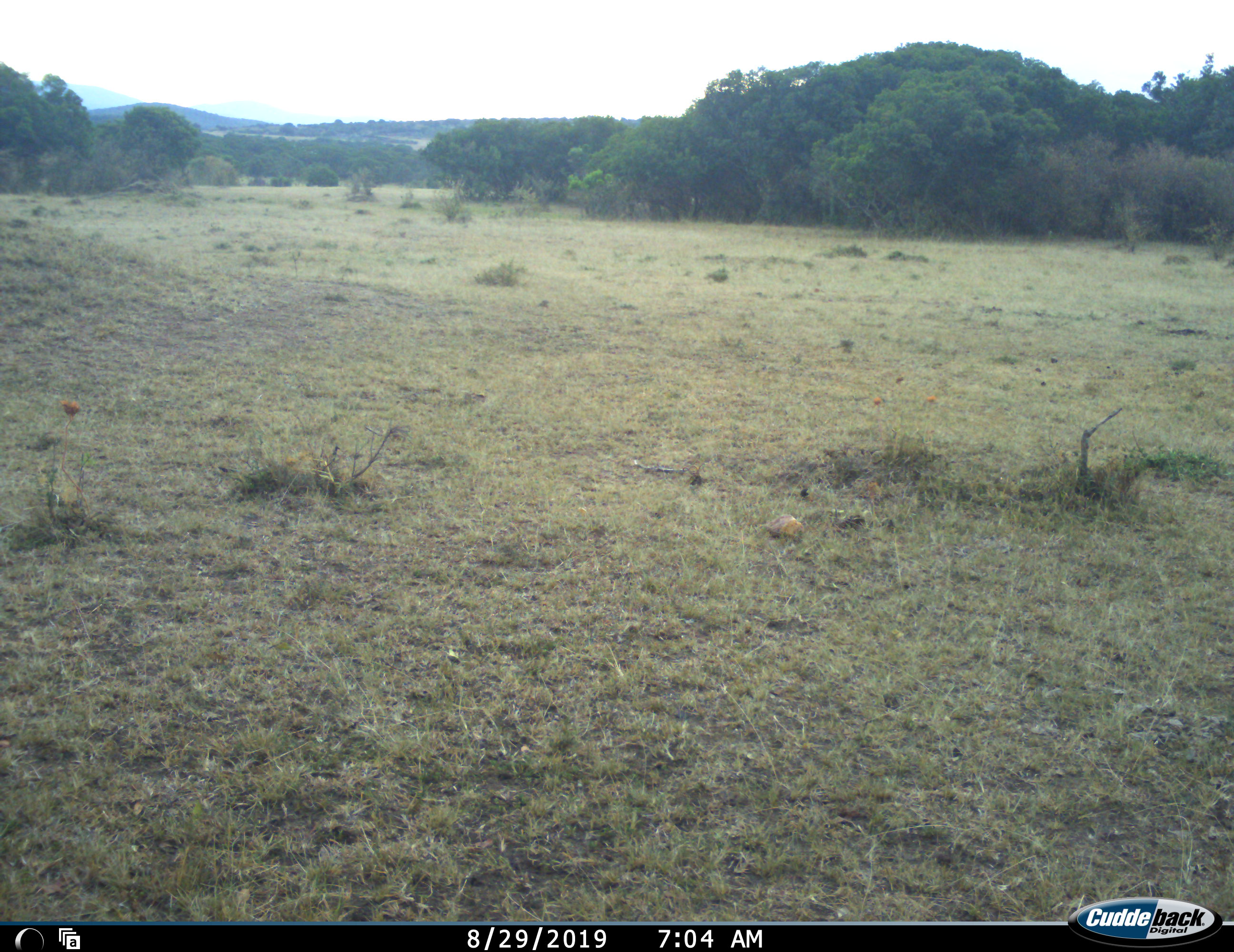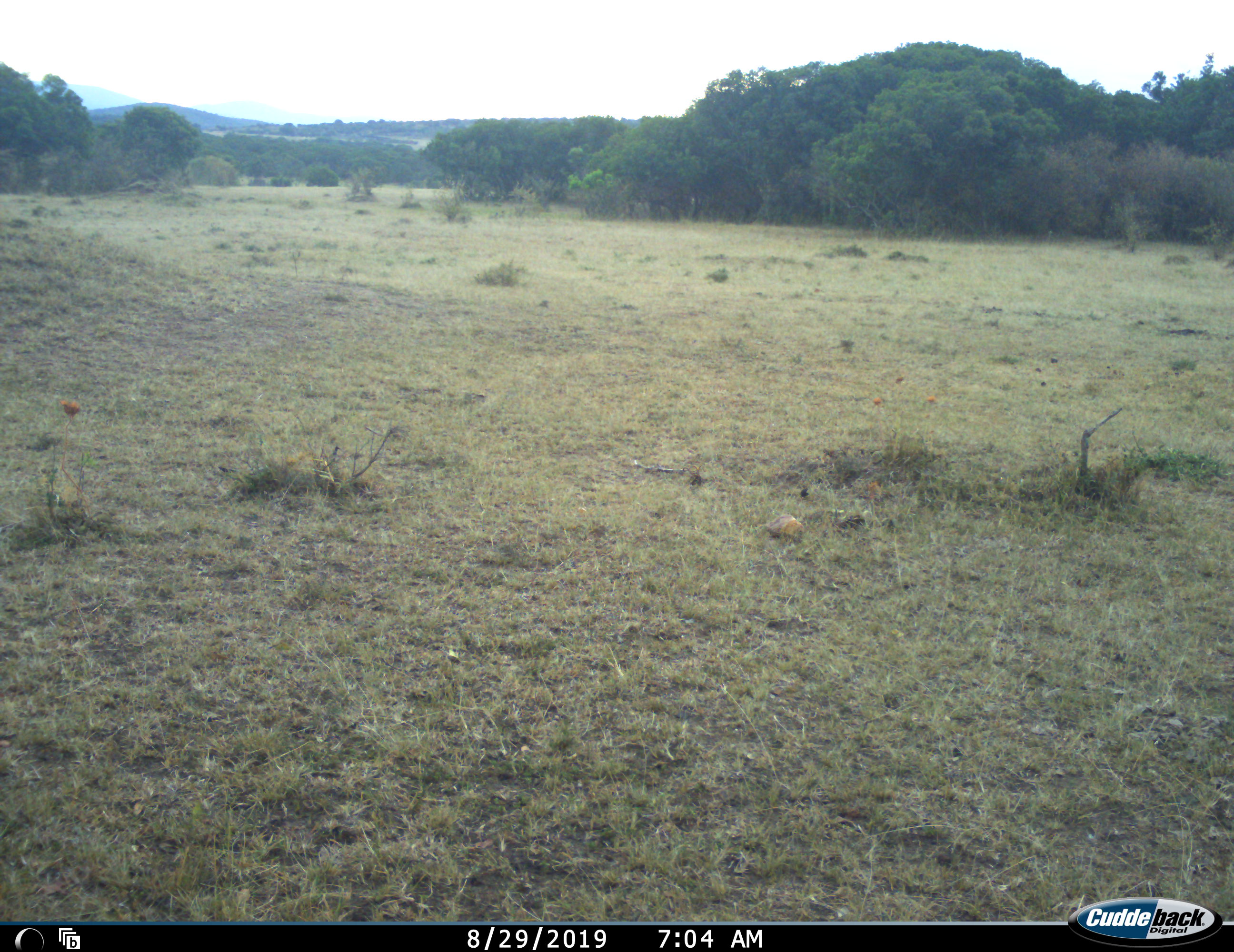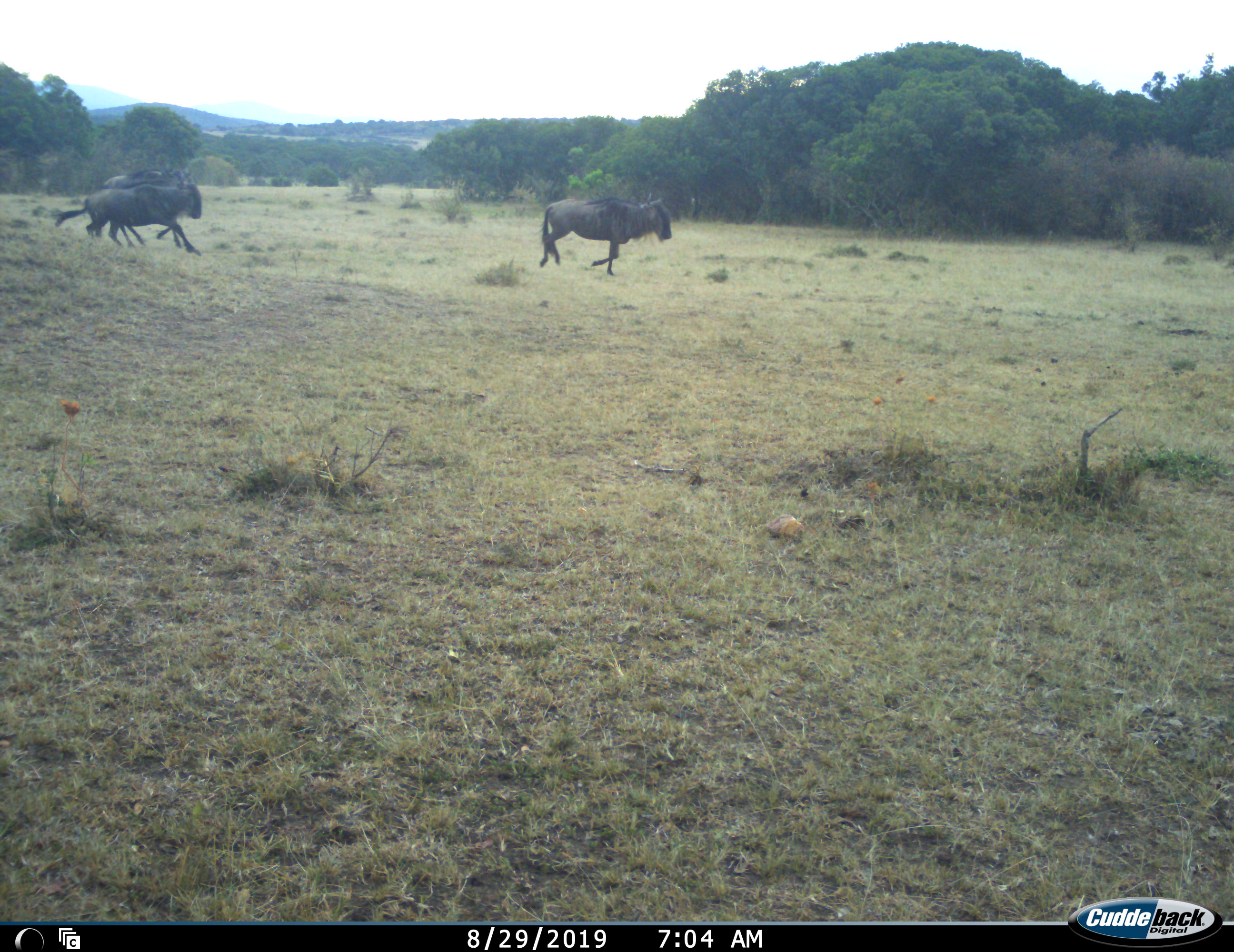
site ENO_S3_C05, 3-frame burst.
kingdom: Animalia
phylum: Chordata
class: Mammalia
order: Artiodactyla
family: Bovidae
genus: Connochaetes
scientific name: Connochaetes taurinus taurinus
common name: blue wildebeest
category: wildebeestblue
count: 3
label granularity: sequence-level